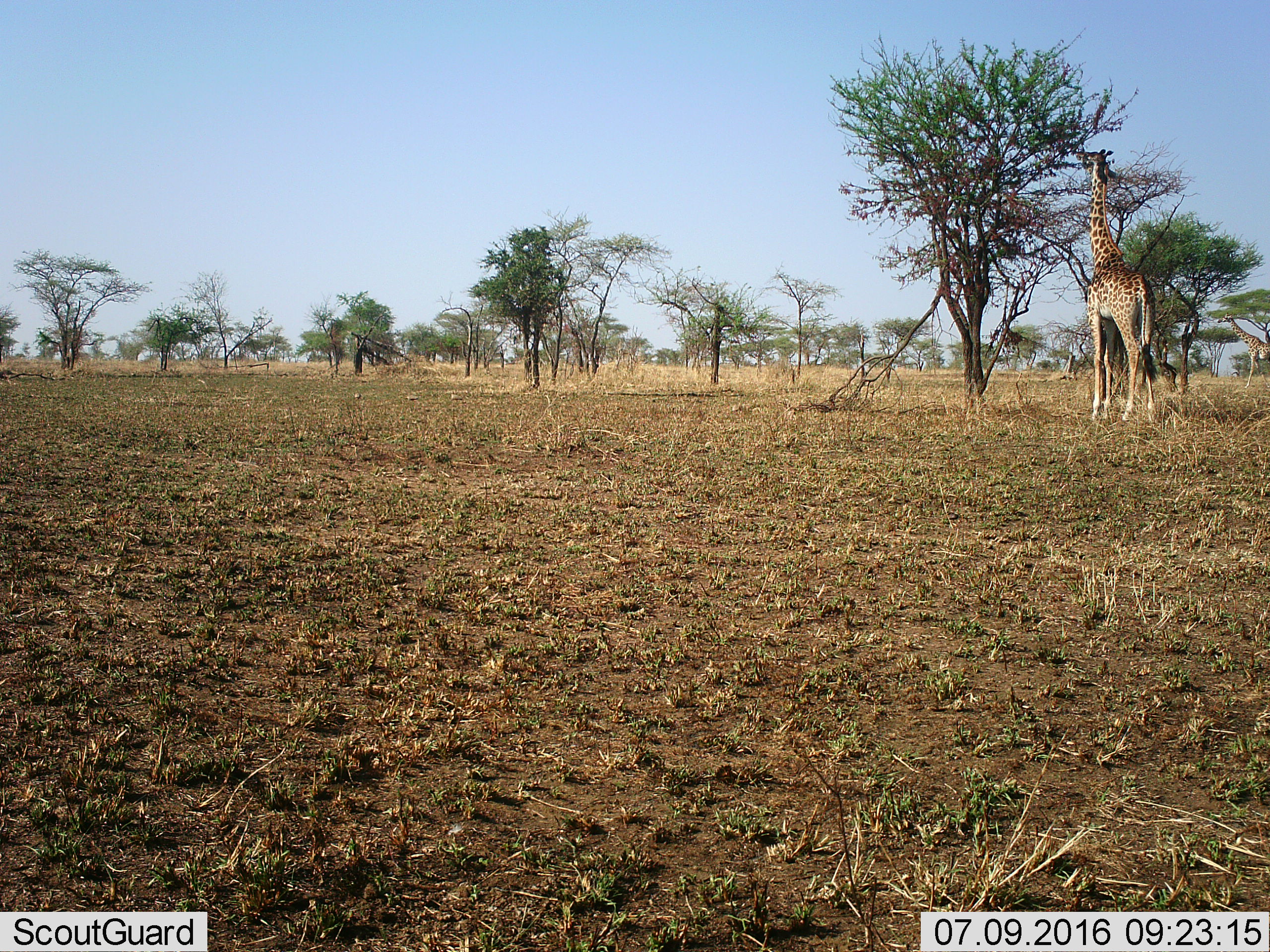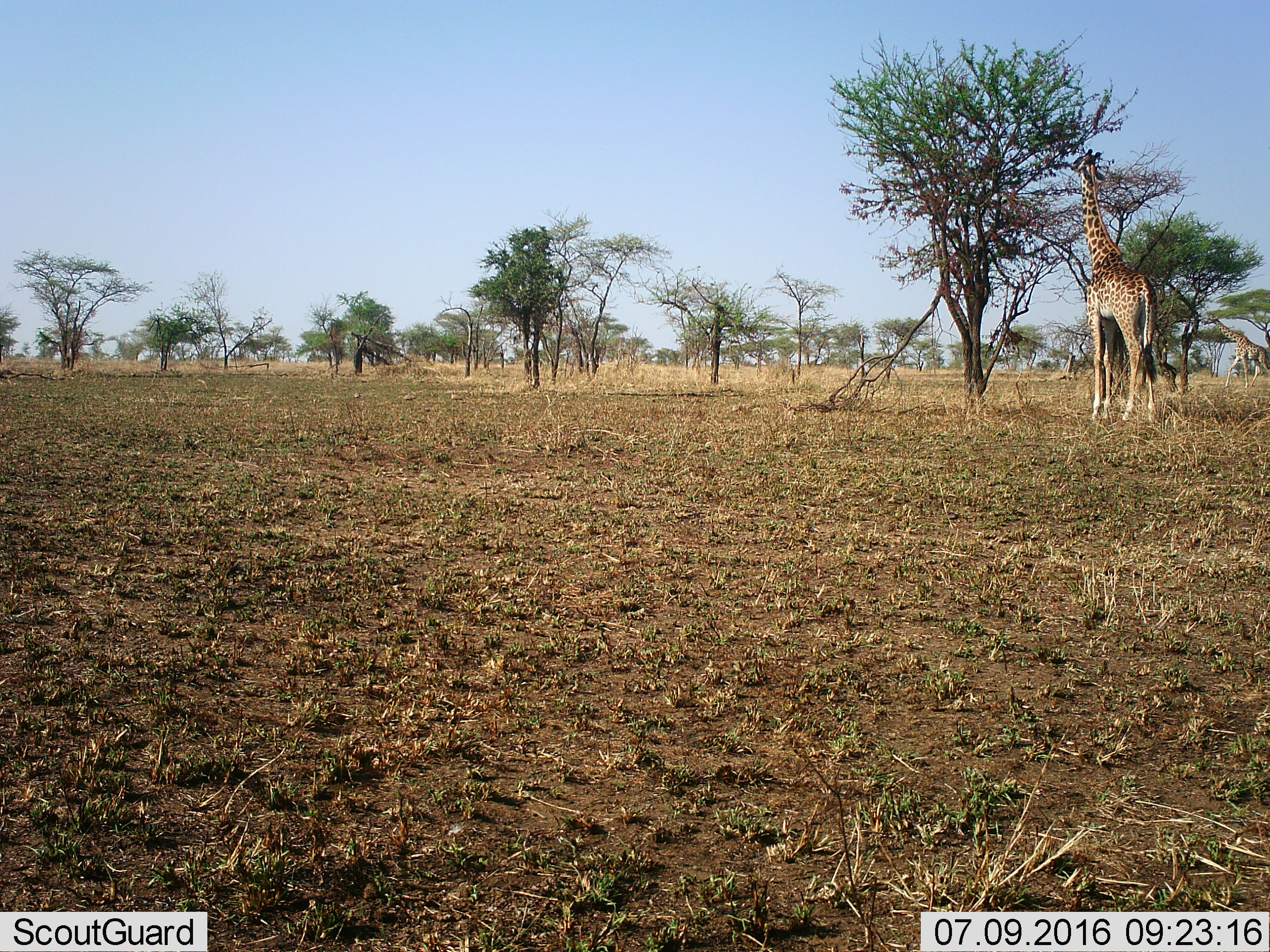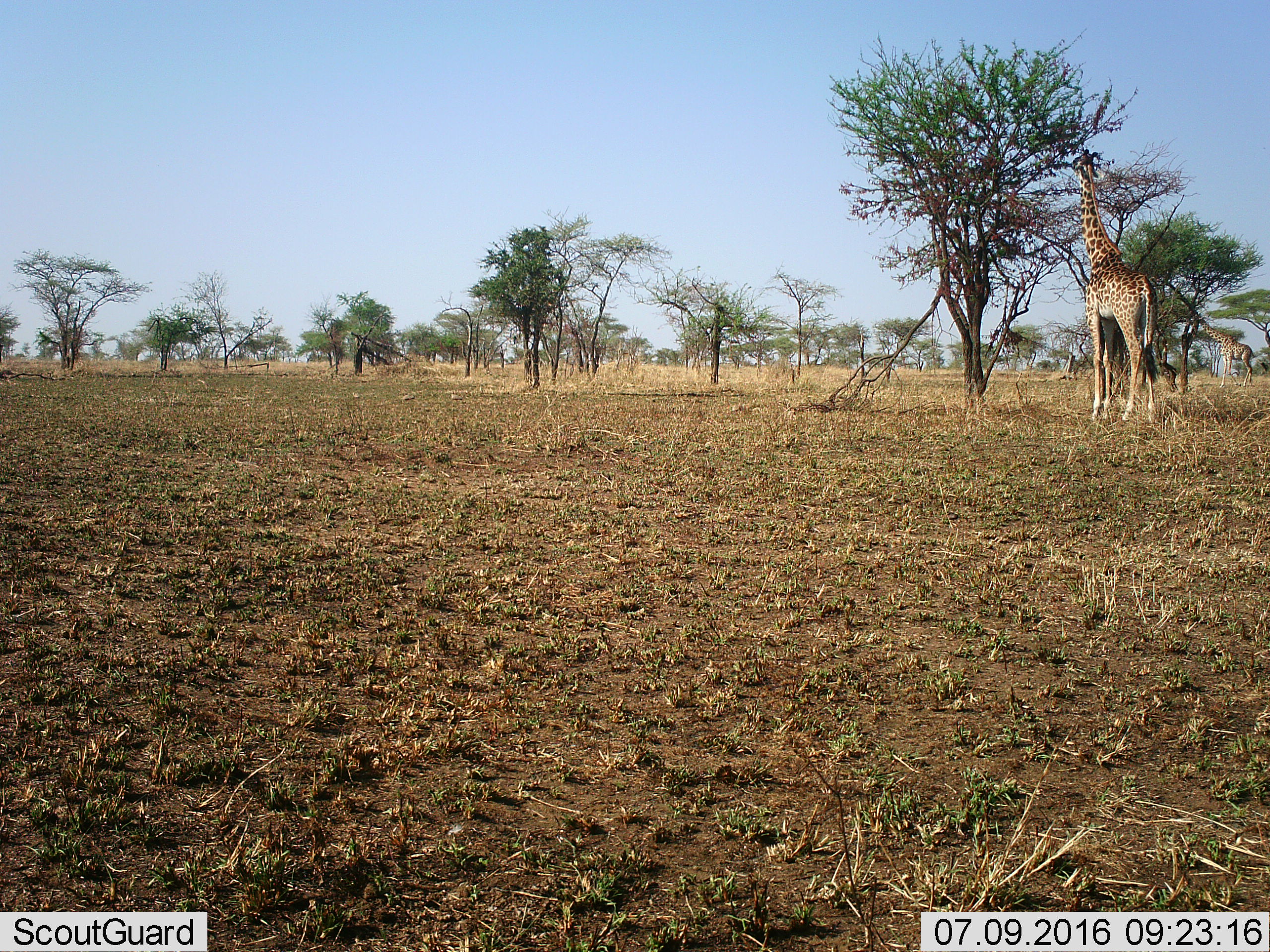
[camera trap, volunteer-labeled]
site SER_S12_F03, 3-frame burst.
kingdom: Animalia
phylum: Chordata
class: Mammalia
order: Artiodactyla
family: Giraffidae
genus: Giraffa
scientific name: Giraffa camelopardalis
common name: giraffe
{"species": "giraffe (Giraffa camelopardalis)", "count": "2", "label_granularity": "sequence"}